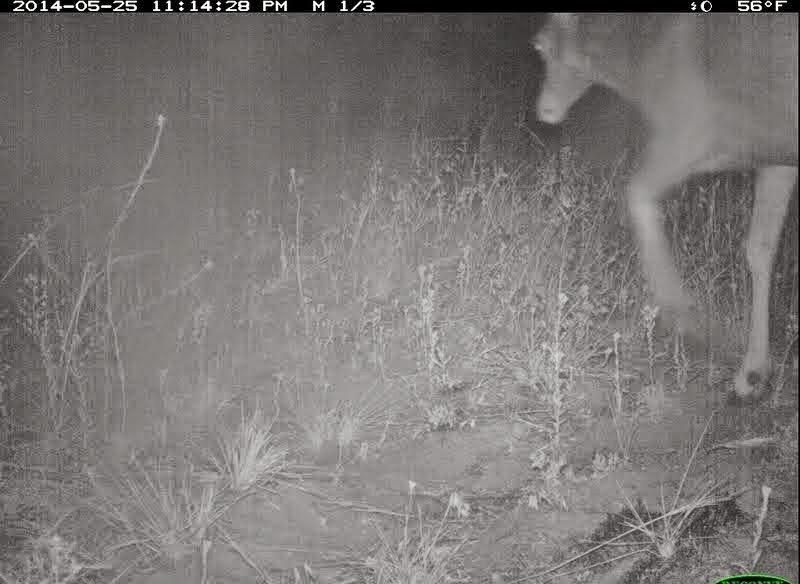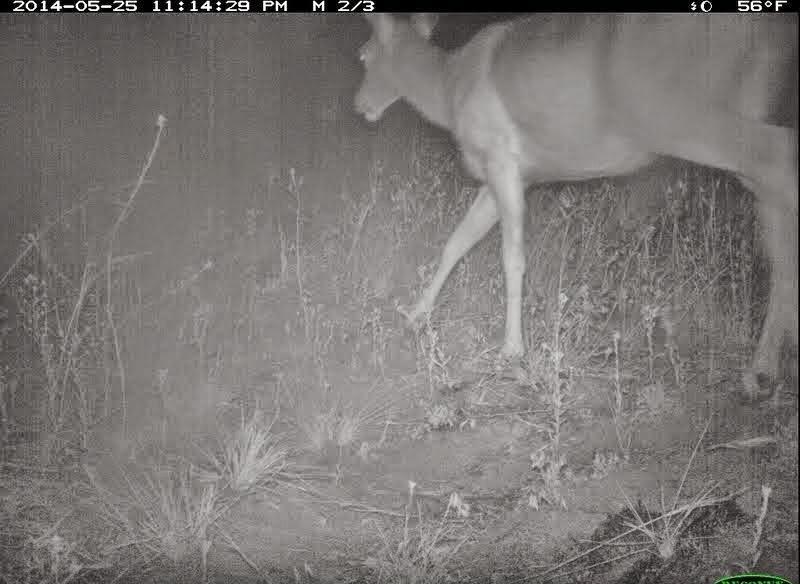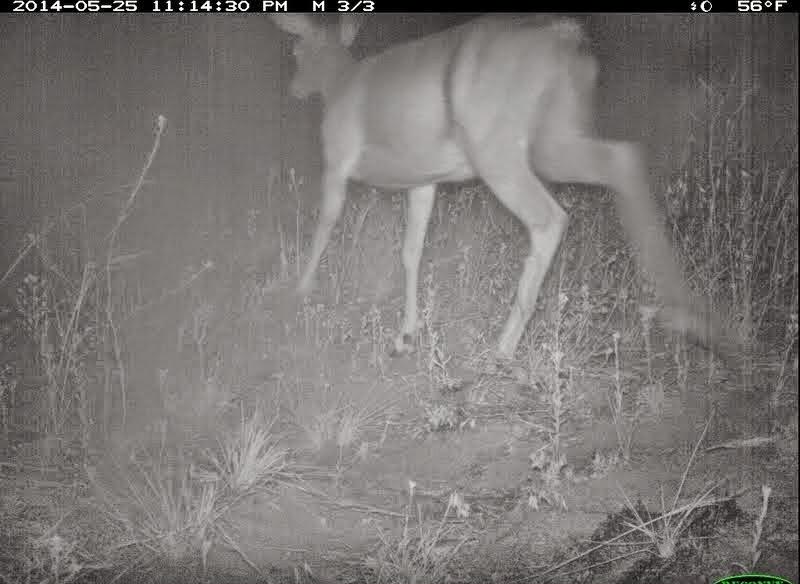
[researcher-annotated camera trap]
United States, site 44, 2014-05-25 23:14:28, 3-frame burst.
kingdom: Animalia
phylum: Chordata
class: Mammalia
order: Artiodactyla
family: Cervidae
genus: Odocoileus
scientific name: Odocoileus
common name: deer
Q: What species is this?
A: Deer (Odocoileus).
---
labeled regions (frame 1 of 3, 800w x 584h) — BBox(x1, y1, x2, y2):
deer: BBox(529, 12, 799, 407)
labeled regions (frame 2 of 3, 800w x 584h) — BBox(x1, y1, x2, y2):
deer: BBox(349, 12, 800, 407)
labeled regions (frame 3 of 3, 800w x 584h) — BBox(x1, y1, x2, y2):
deer: BBox(267, 9, 737, 368)